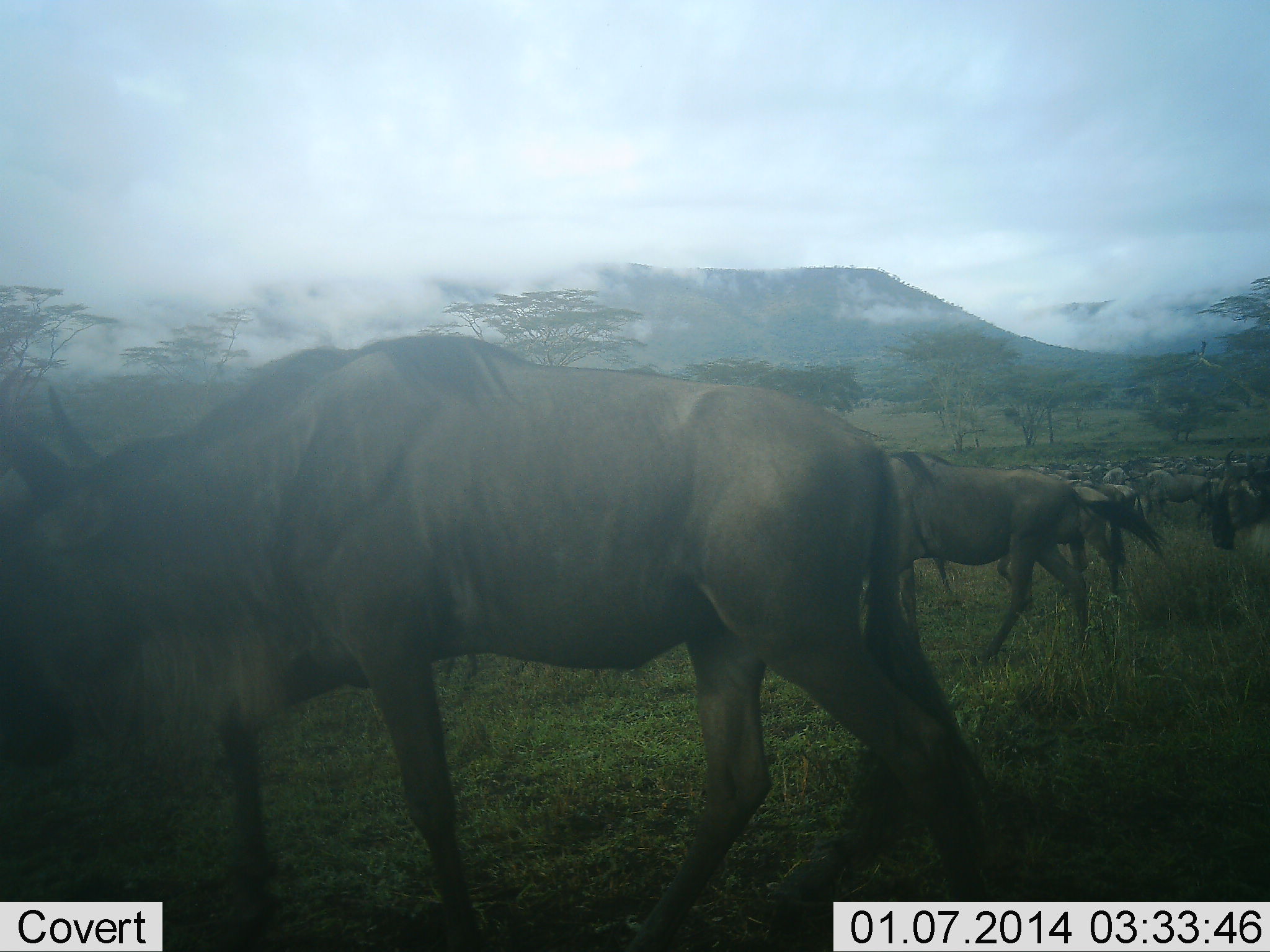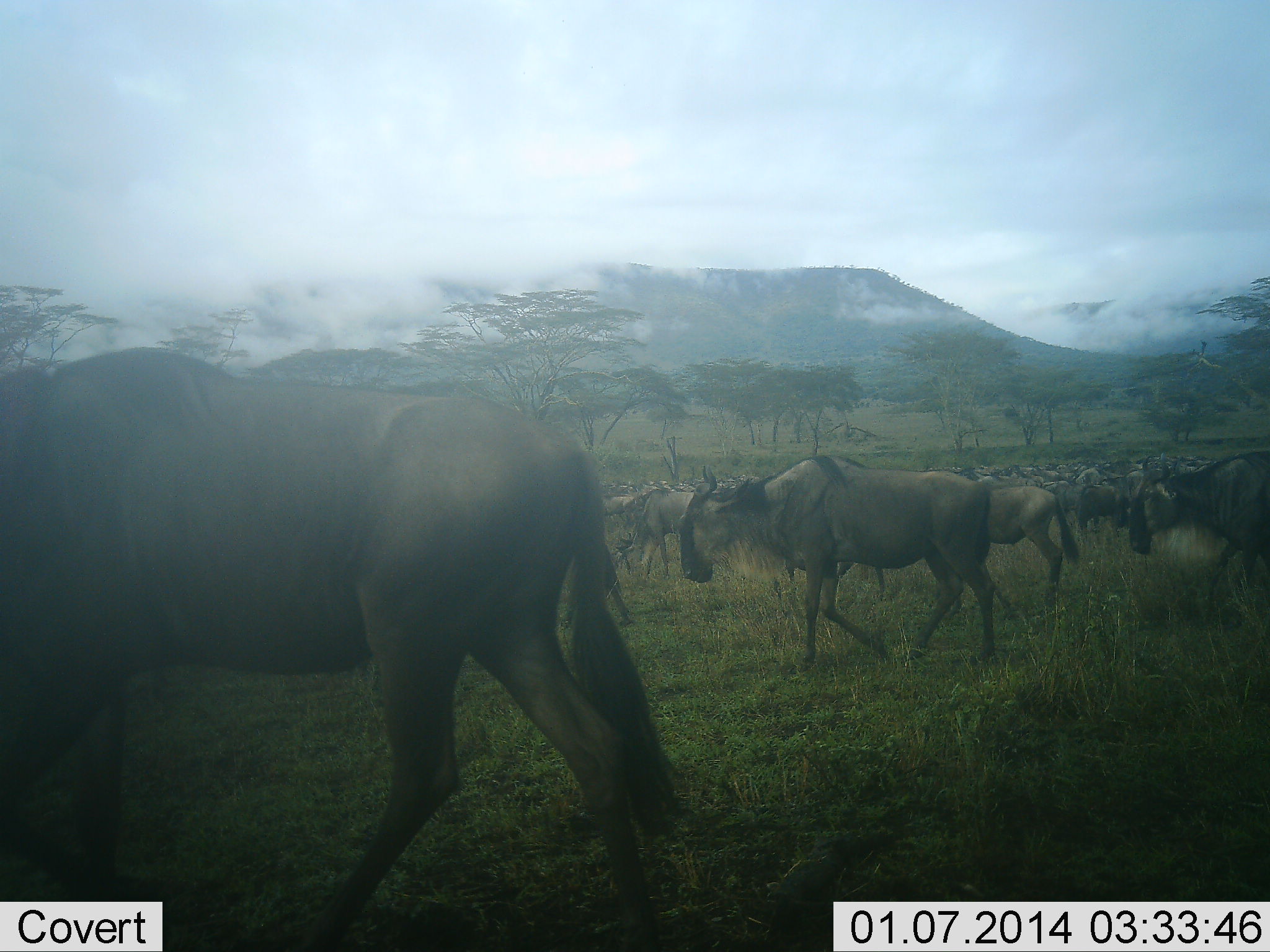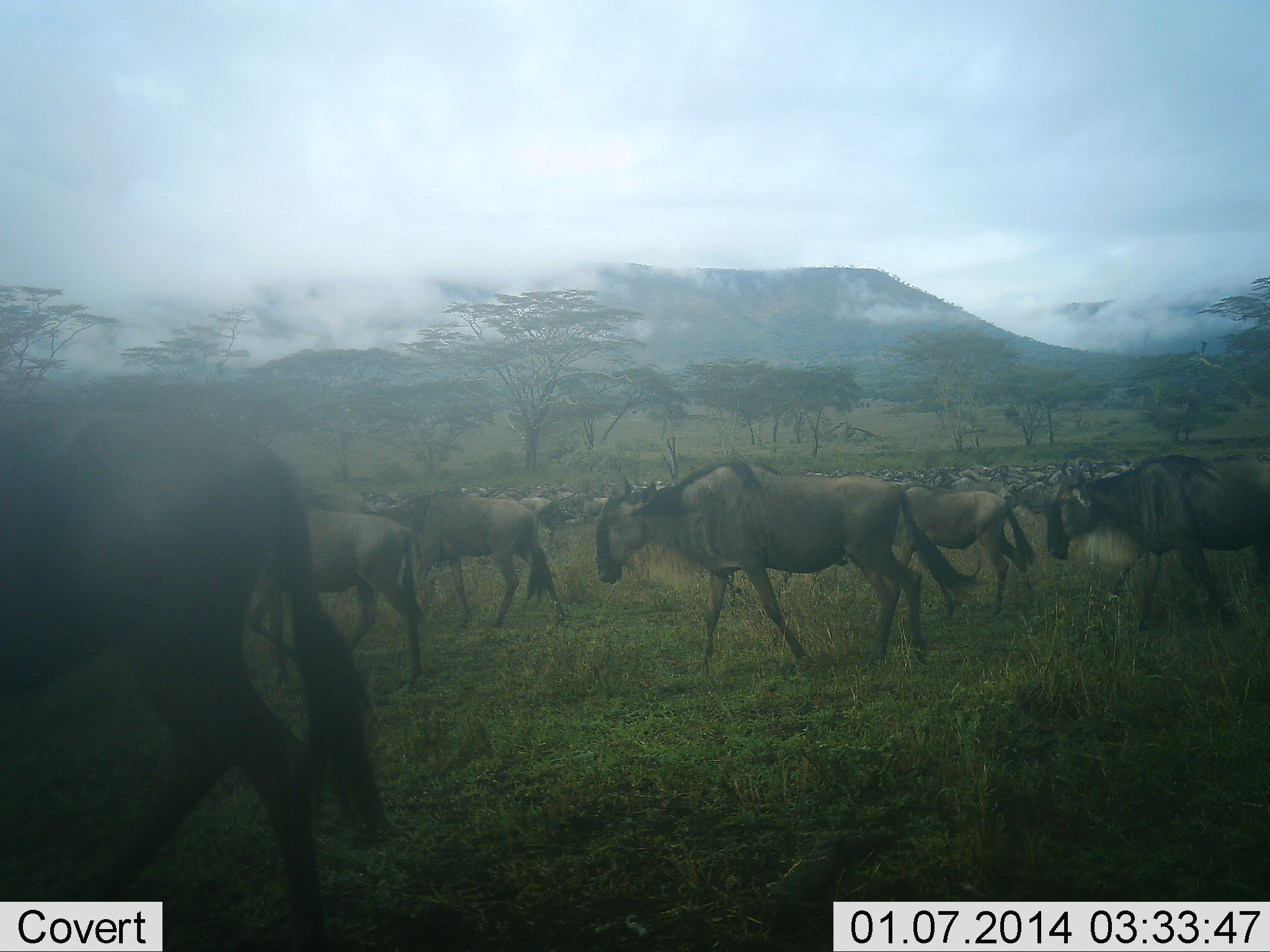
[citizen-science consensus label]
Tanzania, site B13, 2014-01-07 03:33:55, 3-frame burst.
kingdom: Animalia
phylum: Chordata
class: Mammalia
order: Artiodactyla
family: Bovidae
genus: Connochaetes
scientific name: Connochaetes taurinus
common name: blue wildebeest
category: wildebeest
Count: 51+.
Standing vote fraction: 0%.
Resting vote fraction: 0%.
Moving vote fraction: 100%.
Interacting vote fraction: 0%.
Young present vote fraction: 0%.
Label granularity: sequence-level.